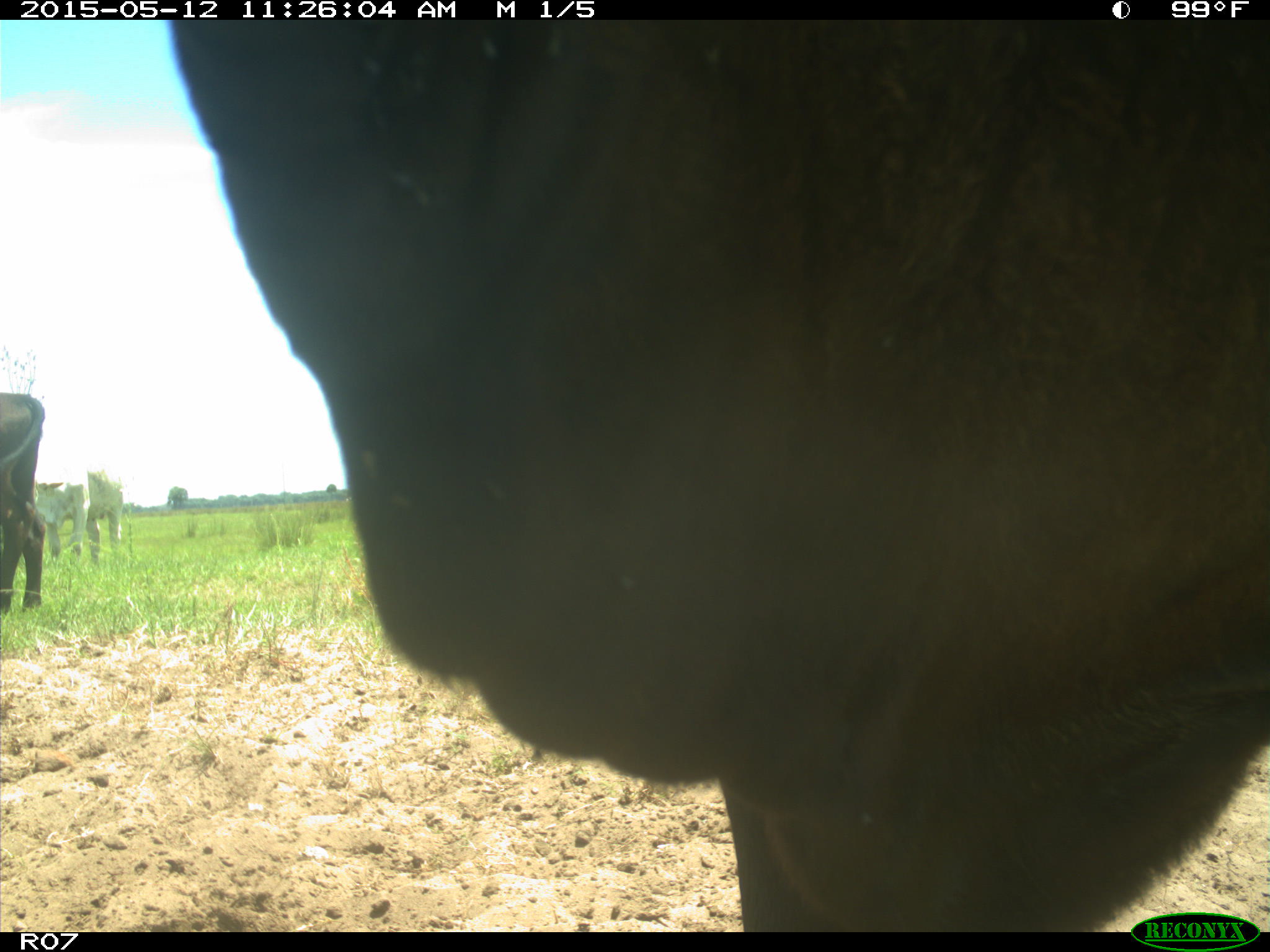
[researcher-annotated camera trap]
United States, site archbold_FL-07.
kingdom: Animalia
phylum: Chordata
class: Mammalia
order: Artiodactyla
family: Bovidae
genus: Bos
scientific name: Bos taurus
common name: domestic cow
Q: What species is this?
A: Bos taurus (domestic cow).